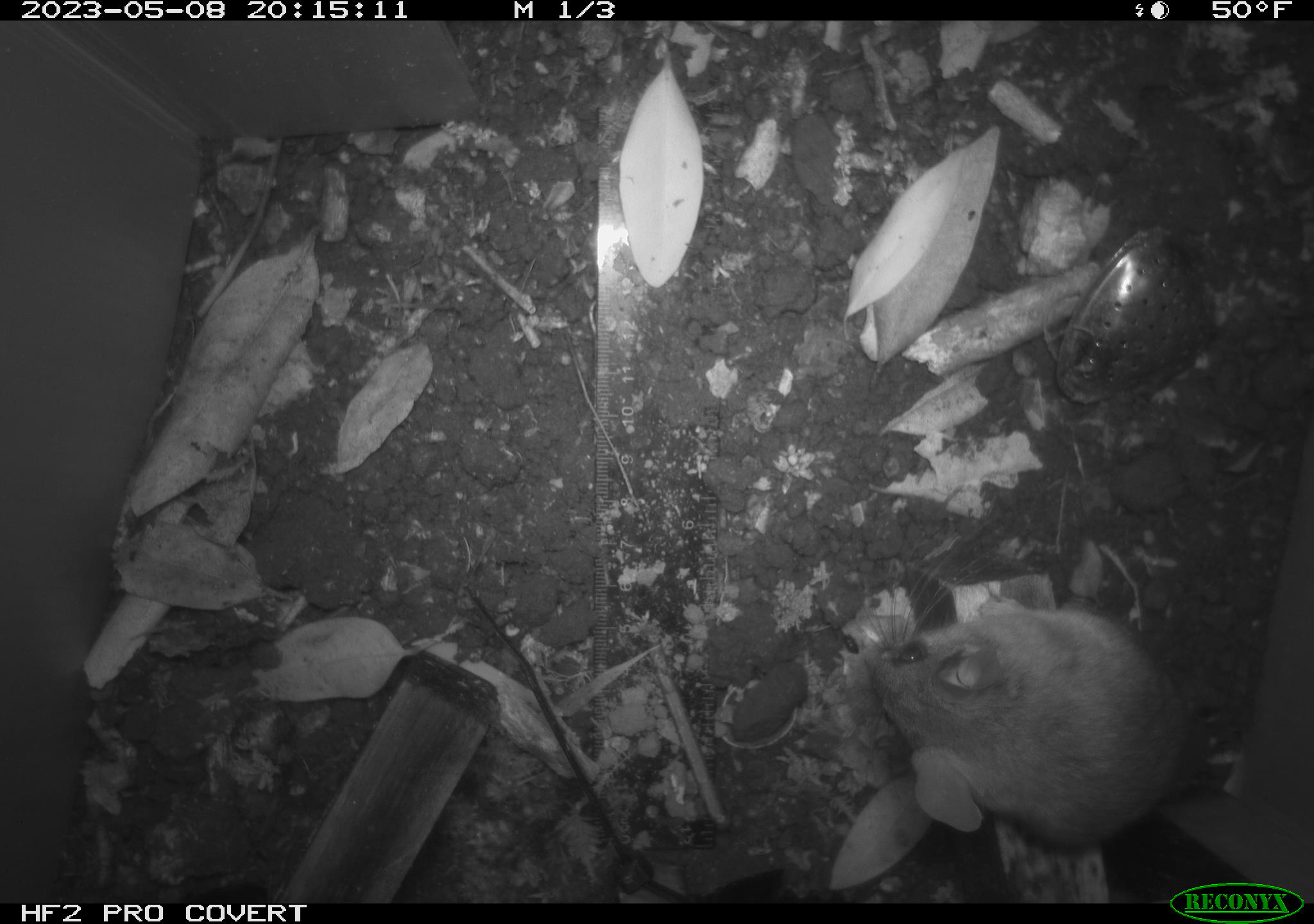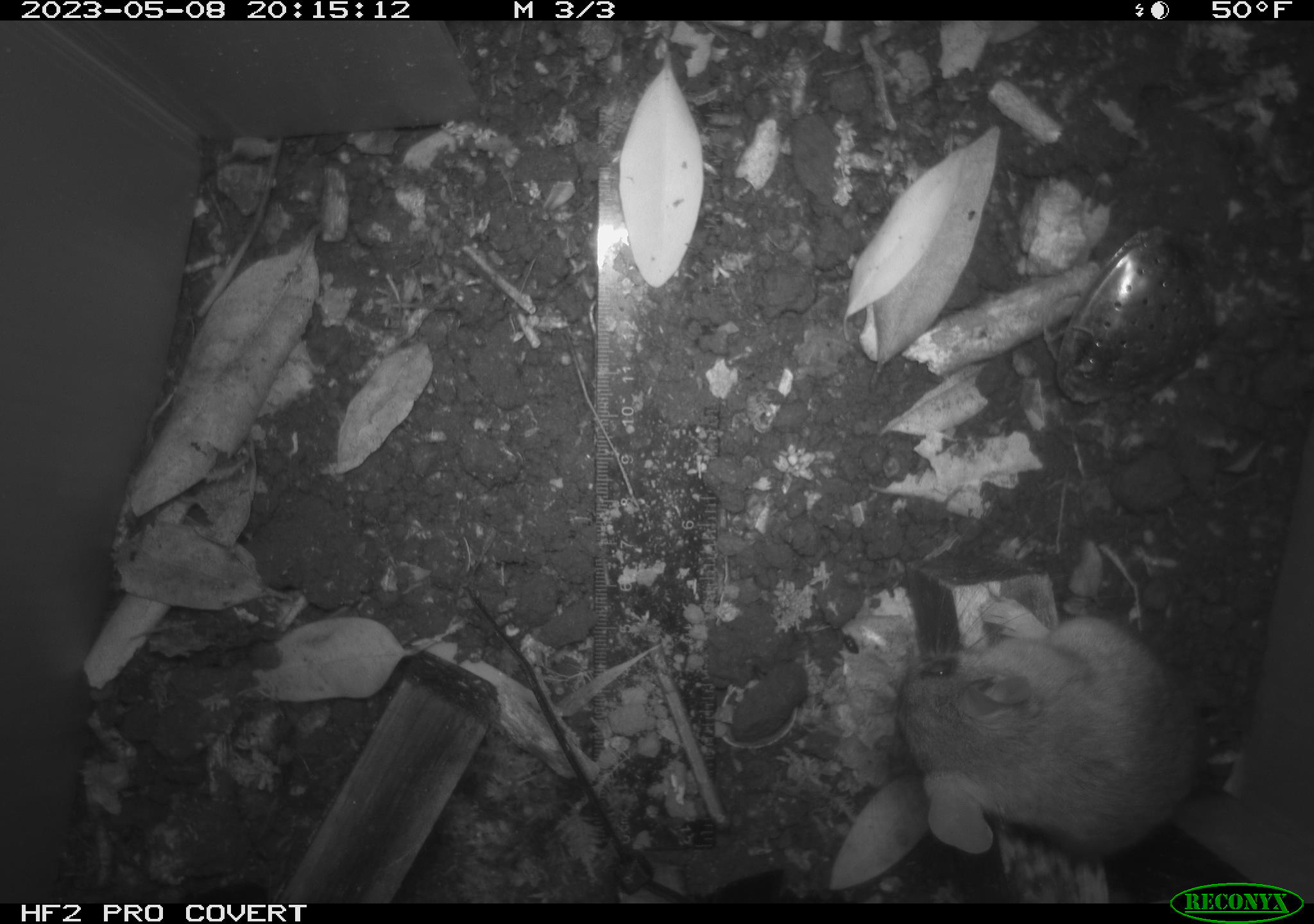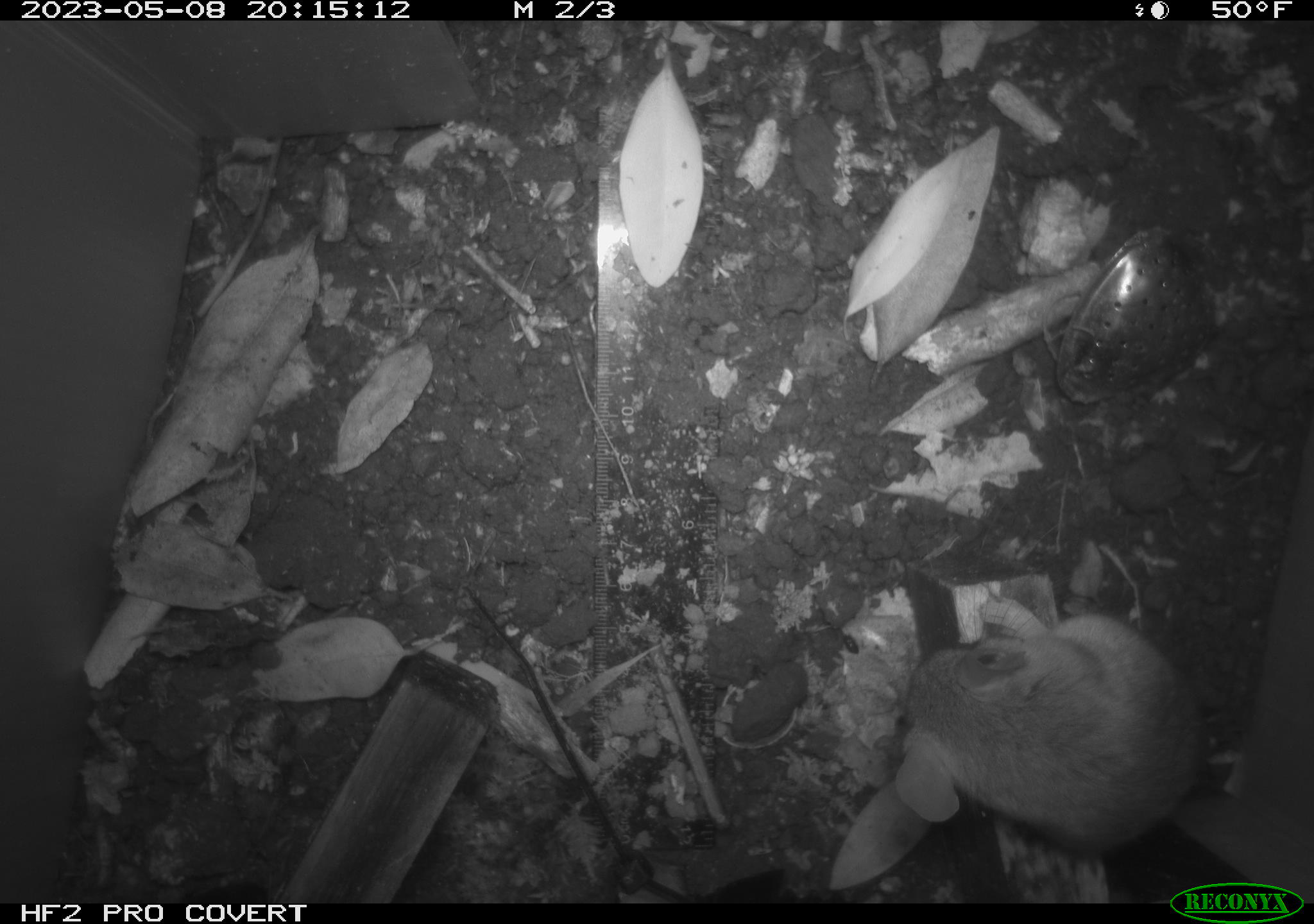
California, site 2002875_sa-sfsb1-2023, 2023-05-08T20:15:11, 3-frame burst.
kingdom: Animalia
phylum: Chordata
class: Mammalia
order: Rodentia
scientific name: Rodentia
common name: mouse species